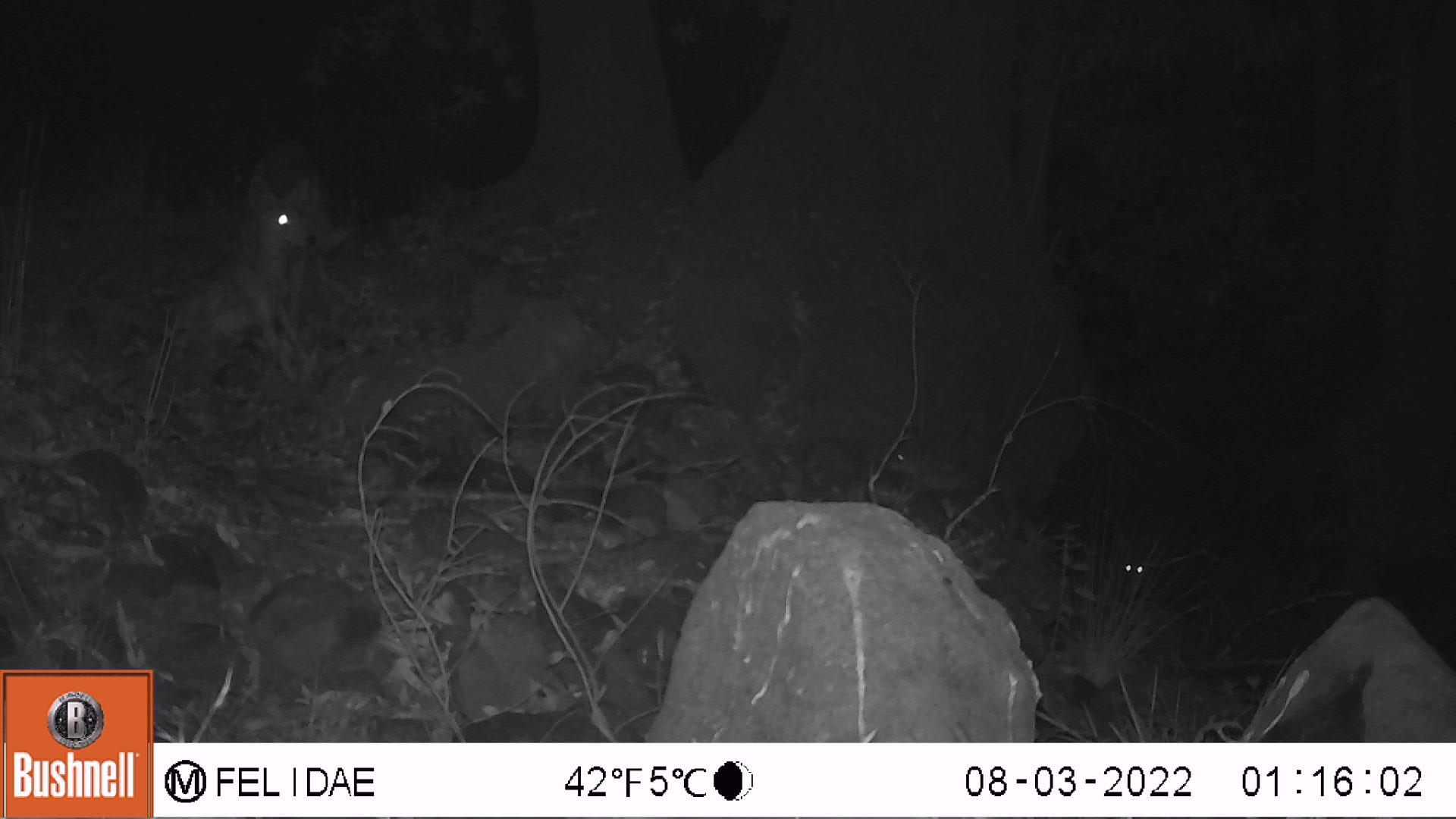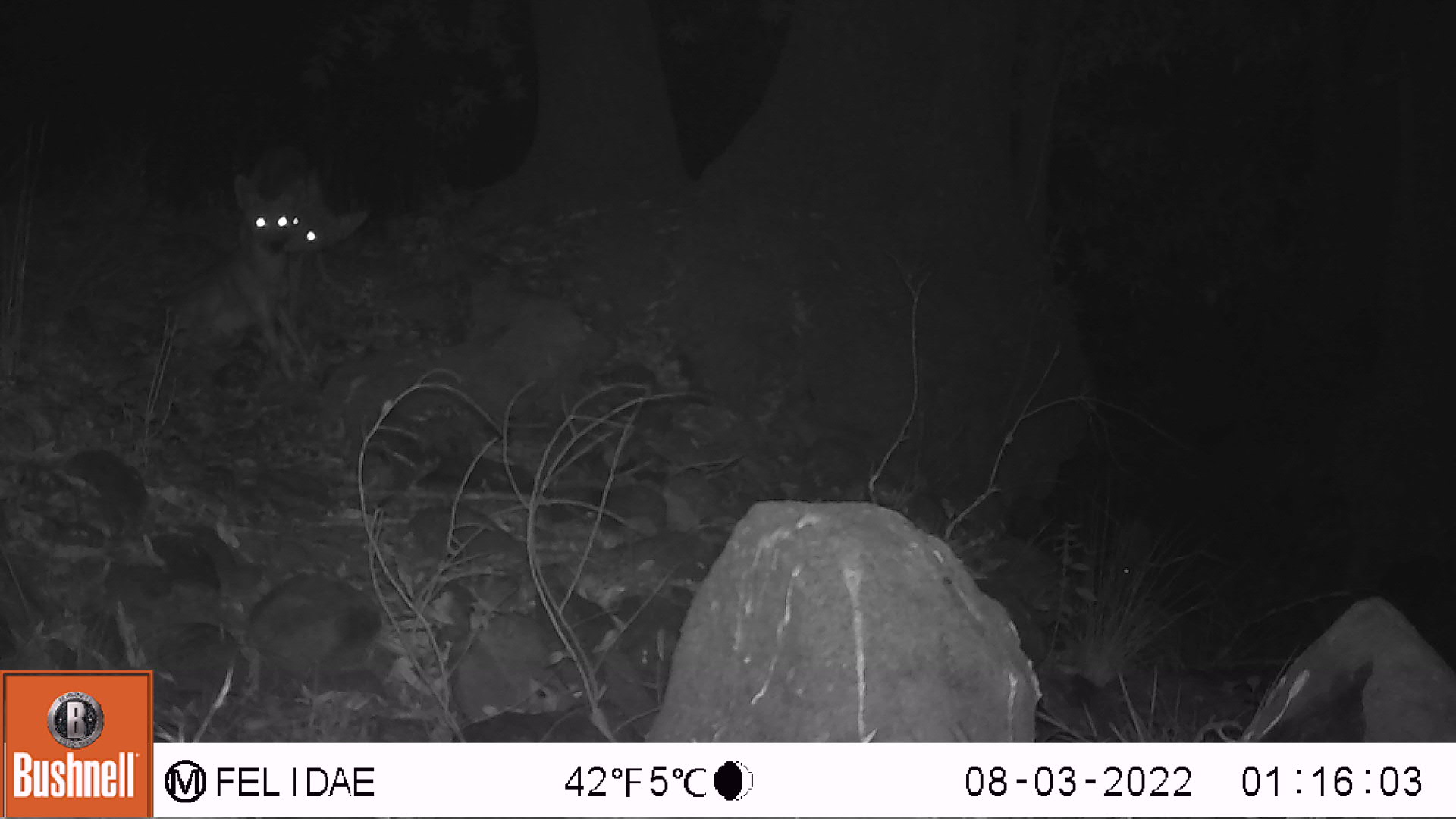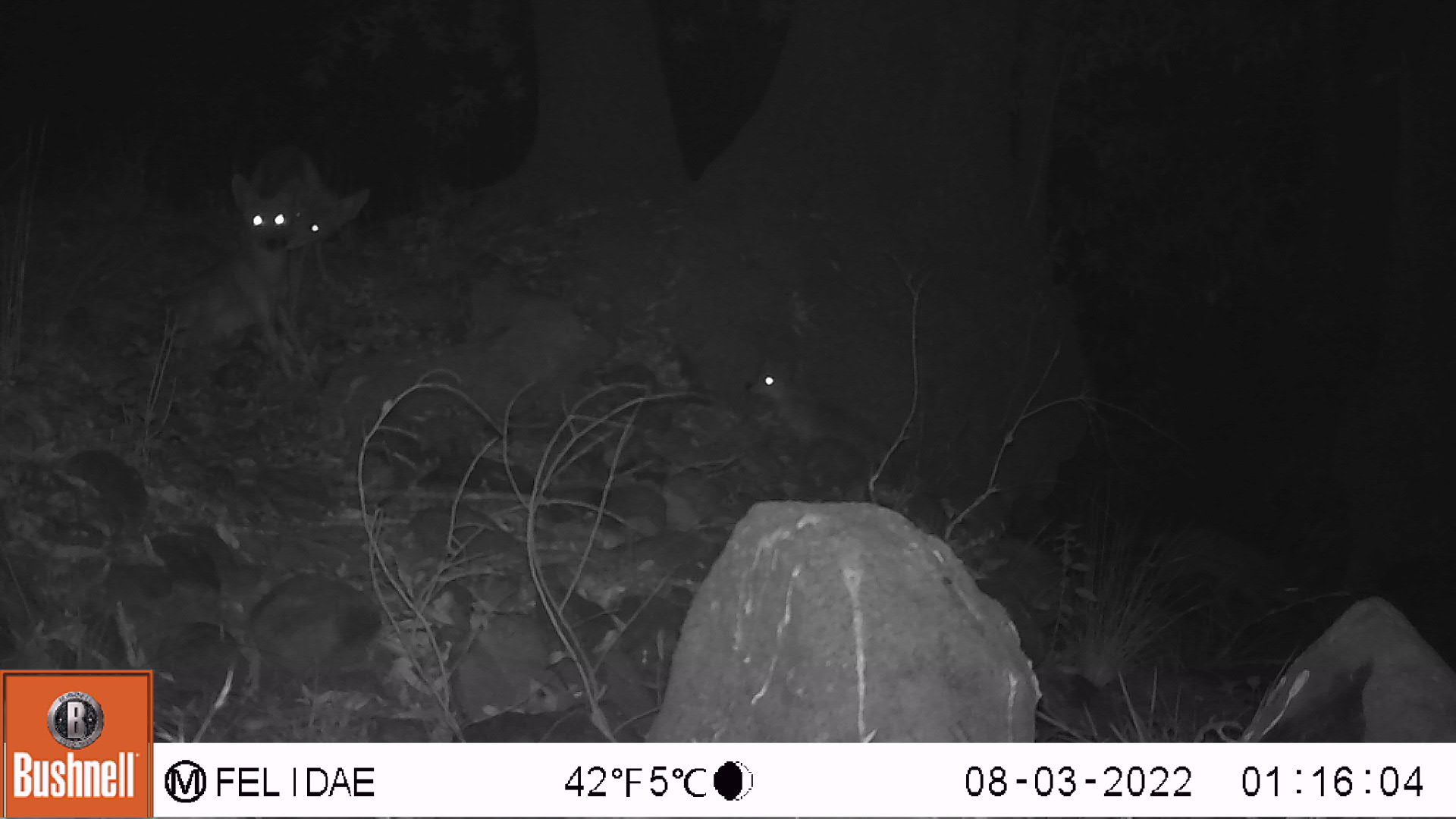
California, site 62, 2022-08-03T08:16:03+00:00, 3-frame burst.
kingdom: Animalia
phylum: Chordata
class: Mammalia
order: Carnivora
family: Canidae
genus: Canis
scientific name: Canis latrans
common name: coyote